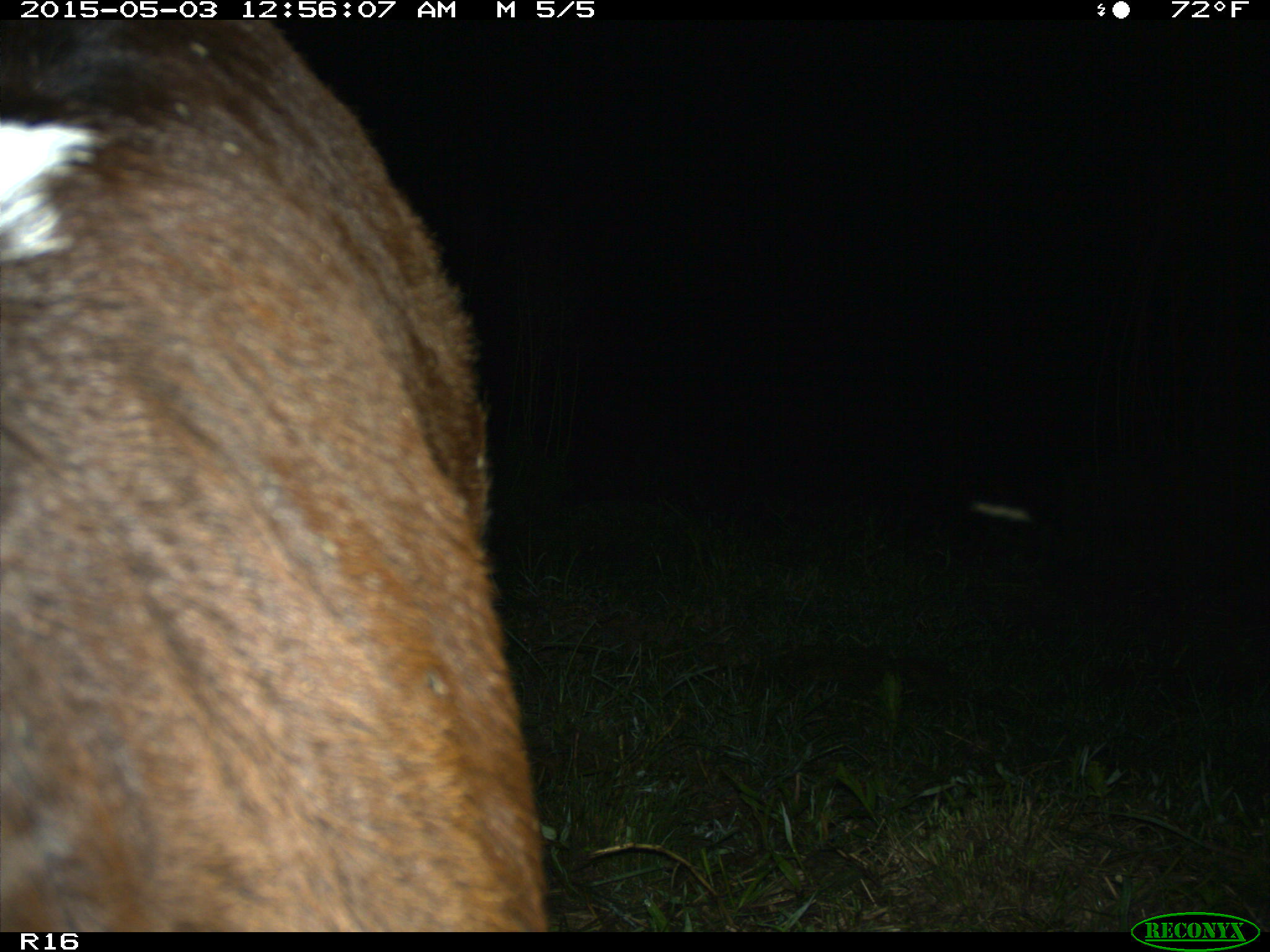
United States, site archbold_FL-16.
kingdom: Animalia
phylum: Chordata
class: Mammalia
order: Artiodactyla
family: Bovidae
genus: Bos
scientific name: Bos taurus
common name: domestic cow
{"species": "Bos taurus (domestic cow)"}